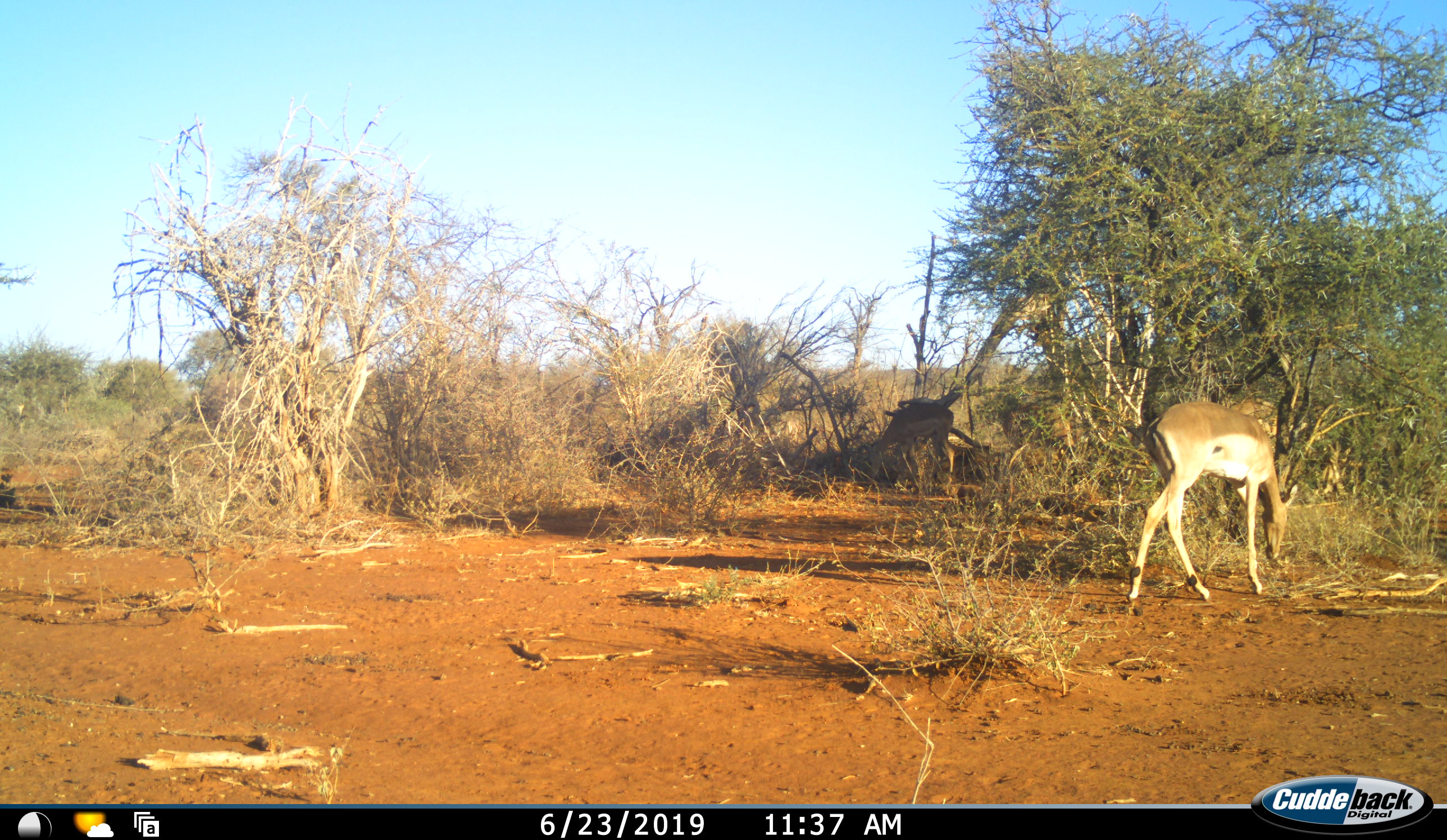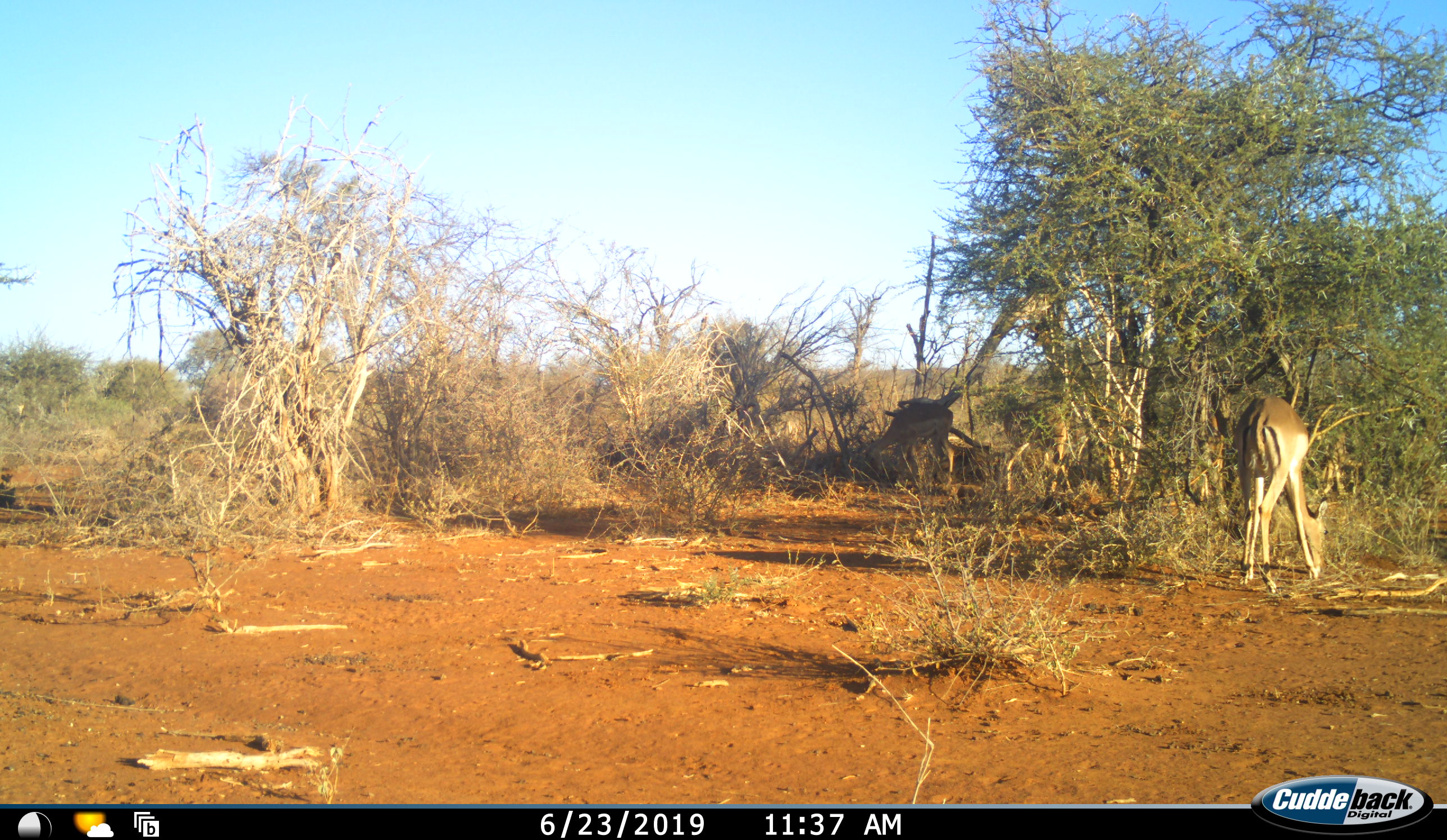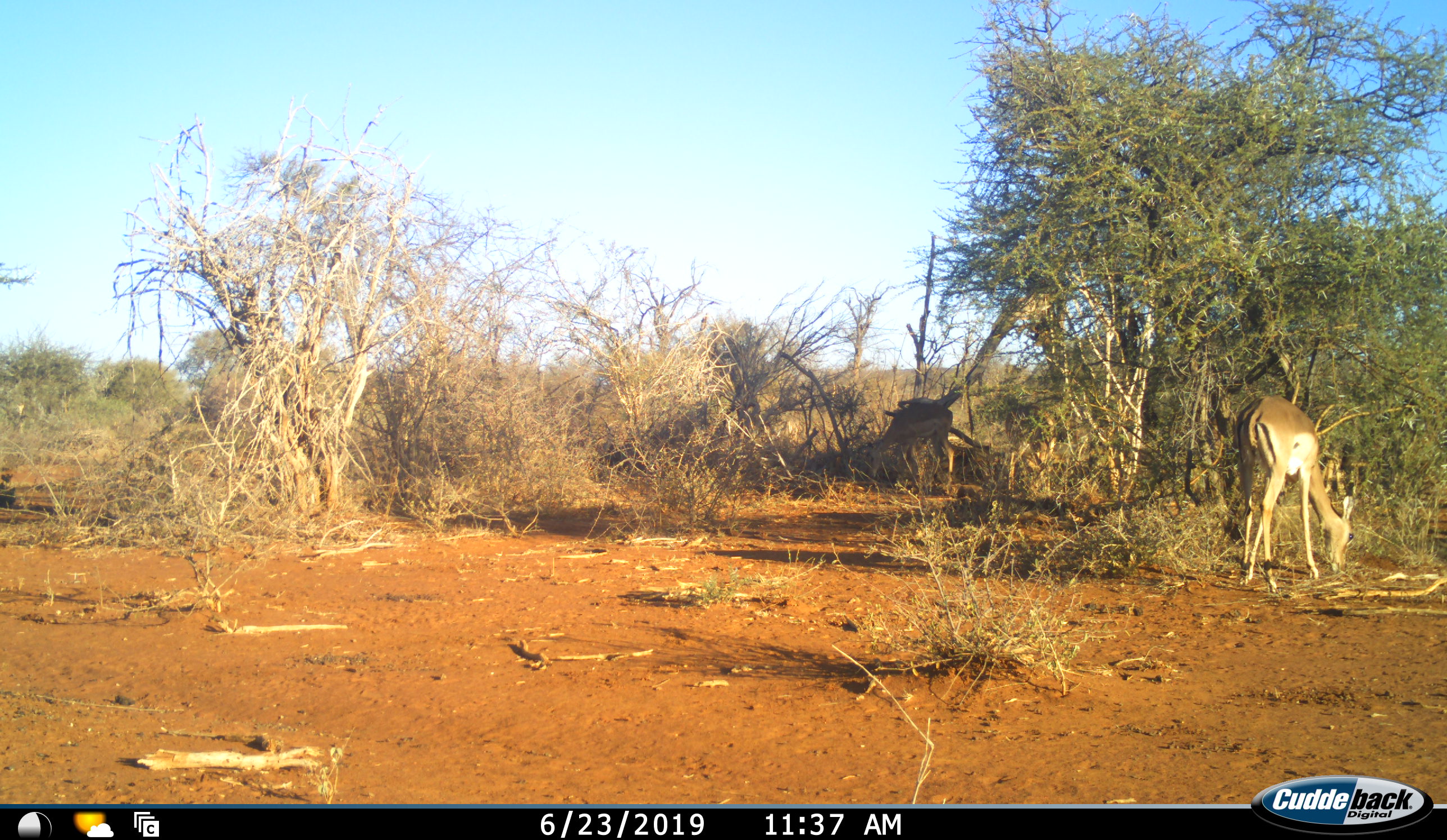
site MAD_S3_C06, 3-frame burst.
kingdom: Animalia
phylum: Chordata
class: Mammalia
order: Artiodactyla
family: Bovidae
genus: Aepyceros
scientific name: Aepyceros melampus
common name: impala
Impala (Aepyceros melampus), count 2. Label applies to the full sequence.